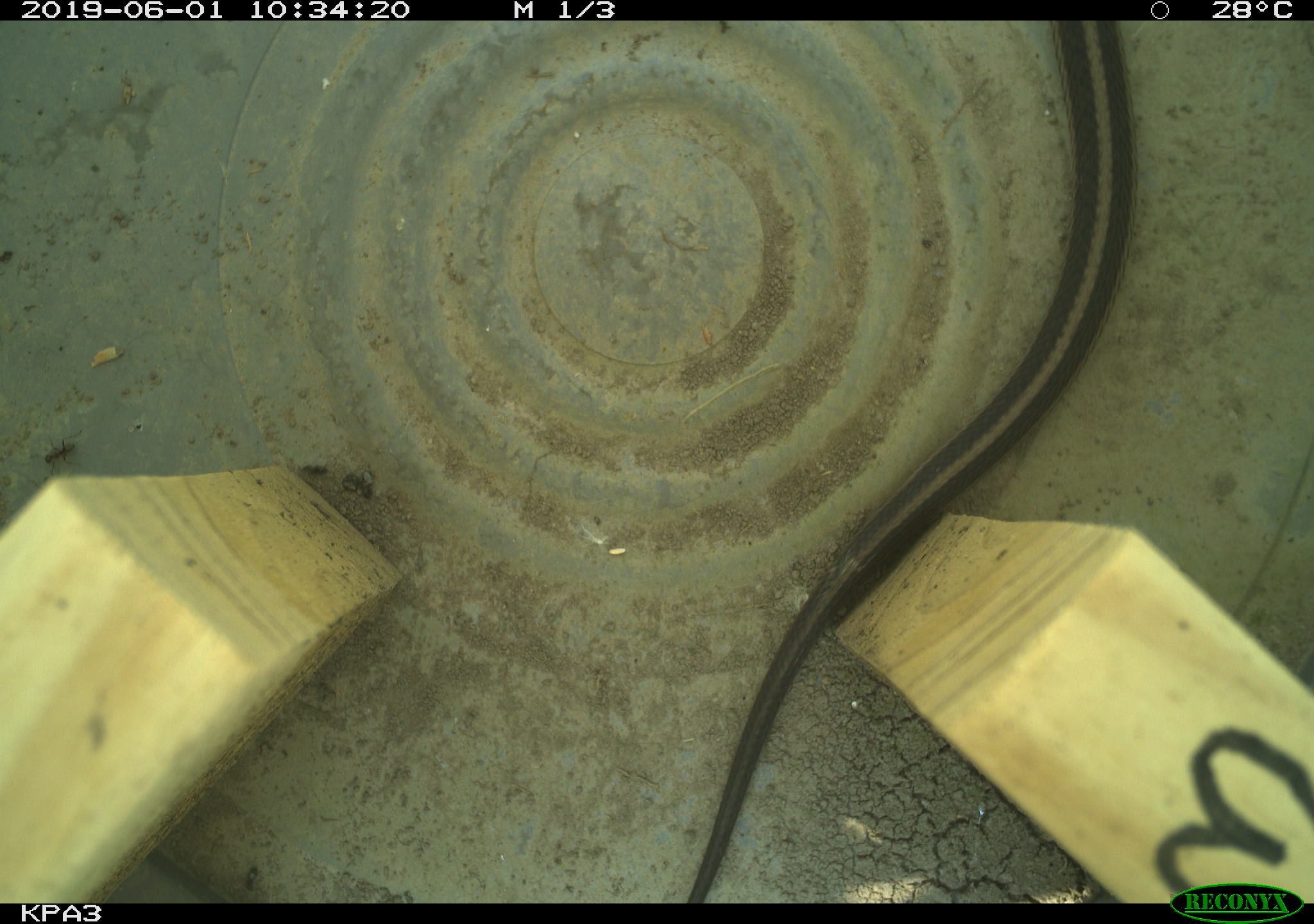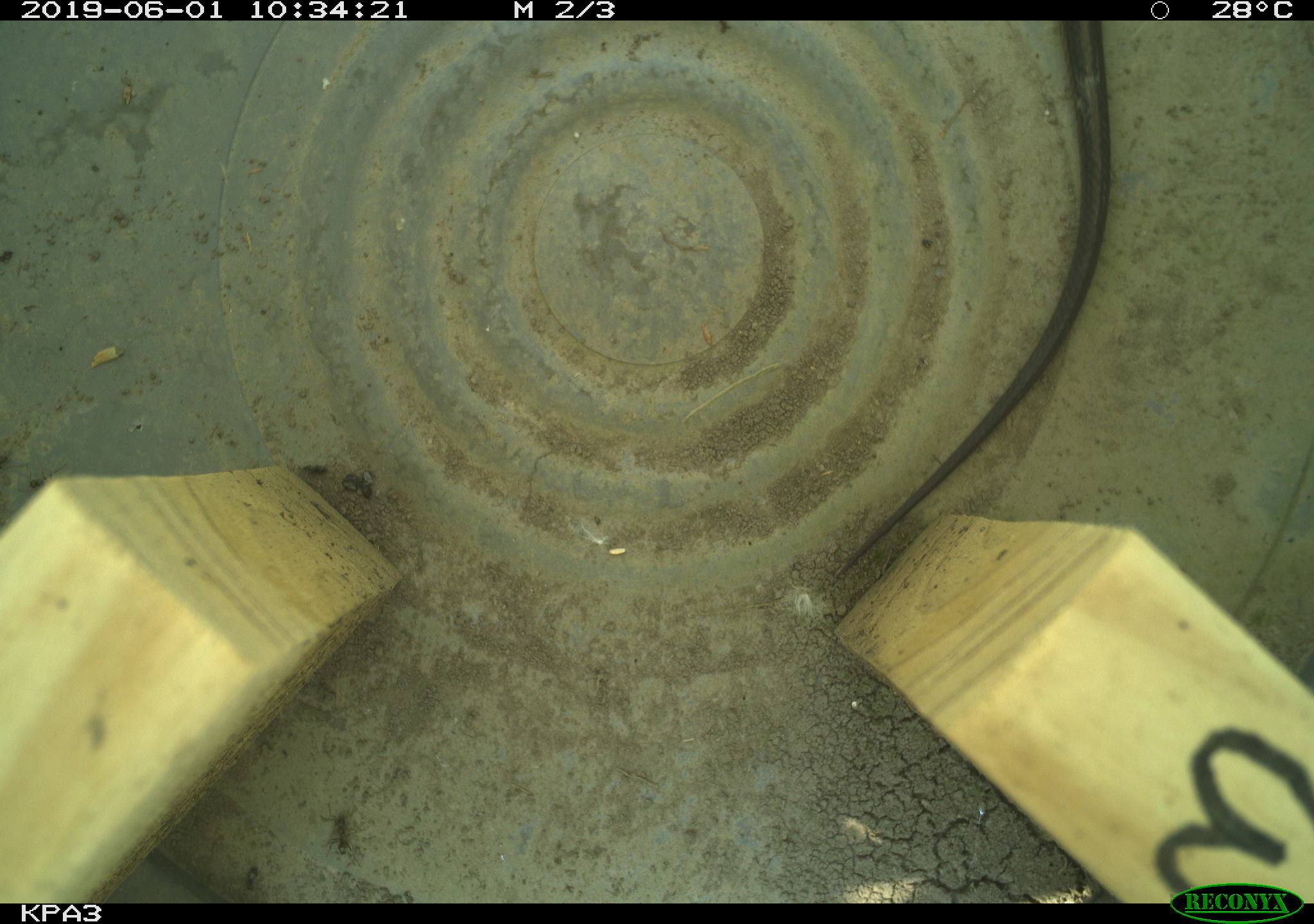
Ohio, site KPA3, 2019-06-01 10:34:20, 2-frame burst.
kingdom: Animalia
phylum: Chordata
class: Reptilia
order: Squamata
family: Colubridae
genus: Thamnophis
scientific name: Thamnophis sirtalis sirtalis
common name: eastern gartersnake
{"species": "eastern gartersnake (Thamnophis sirtalis sirtalis)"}